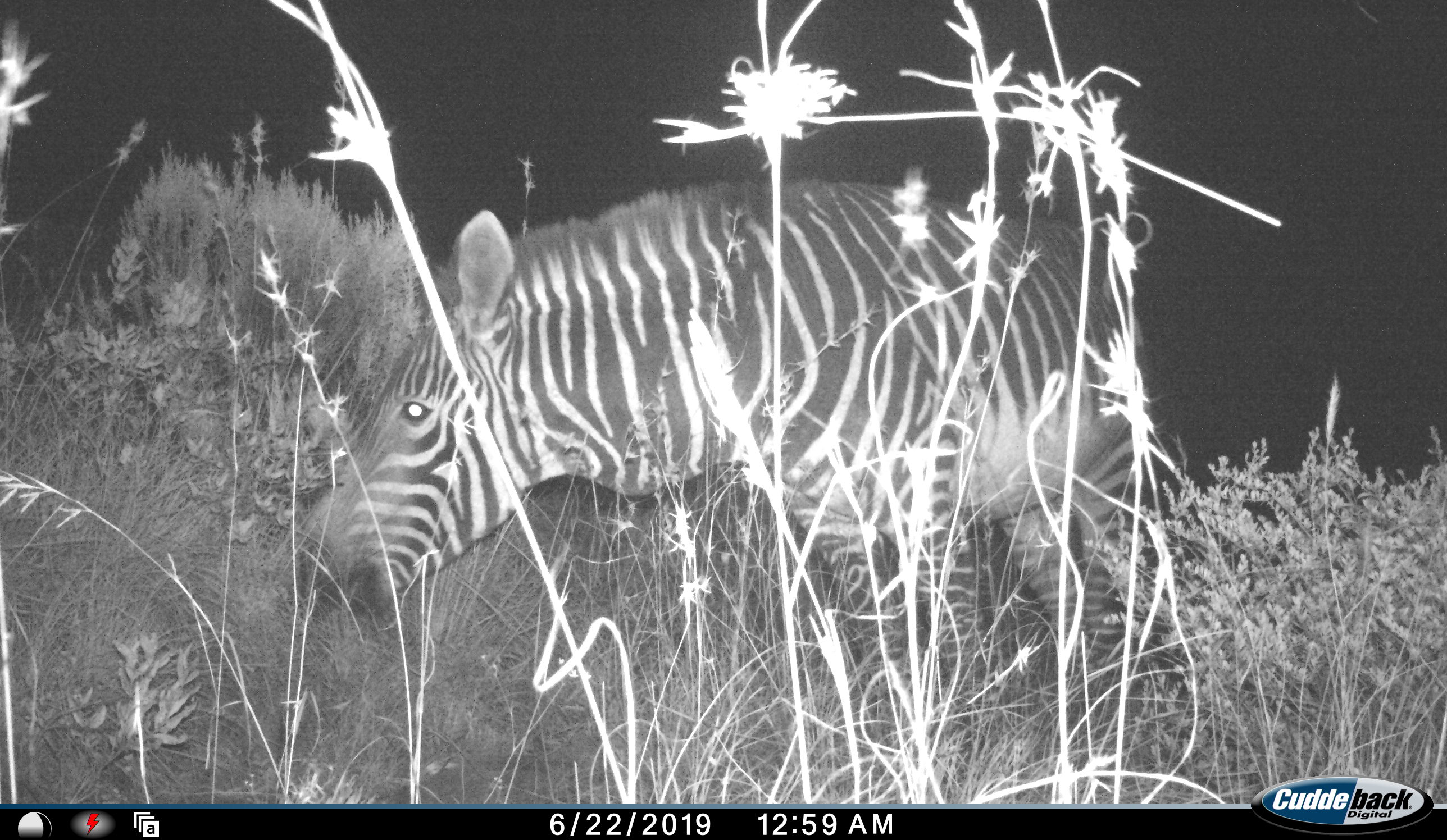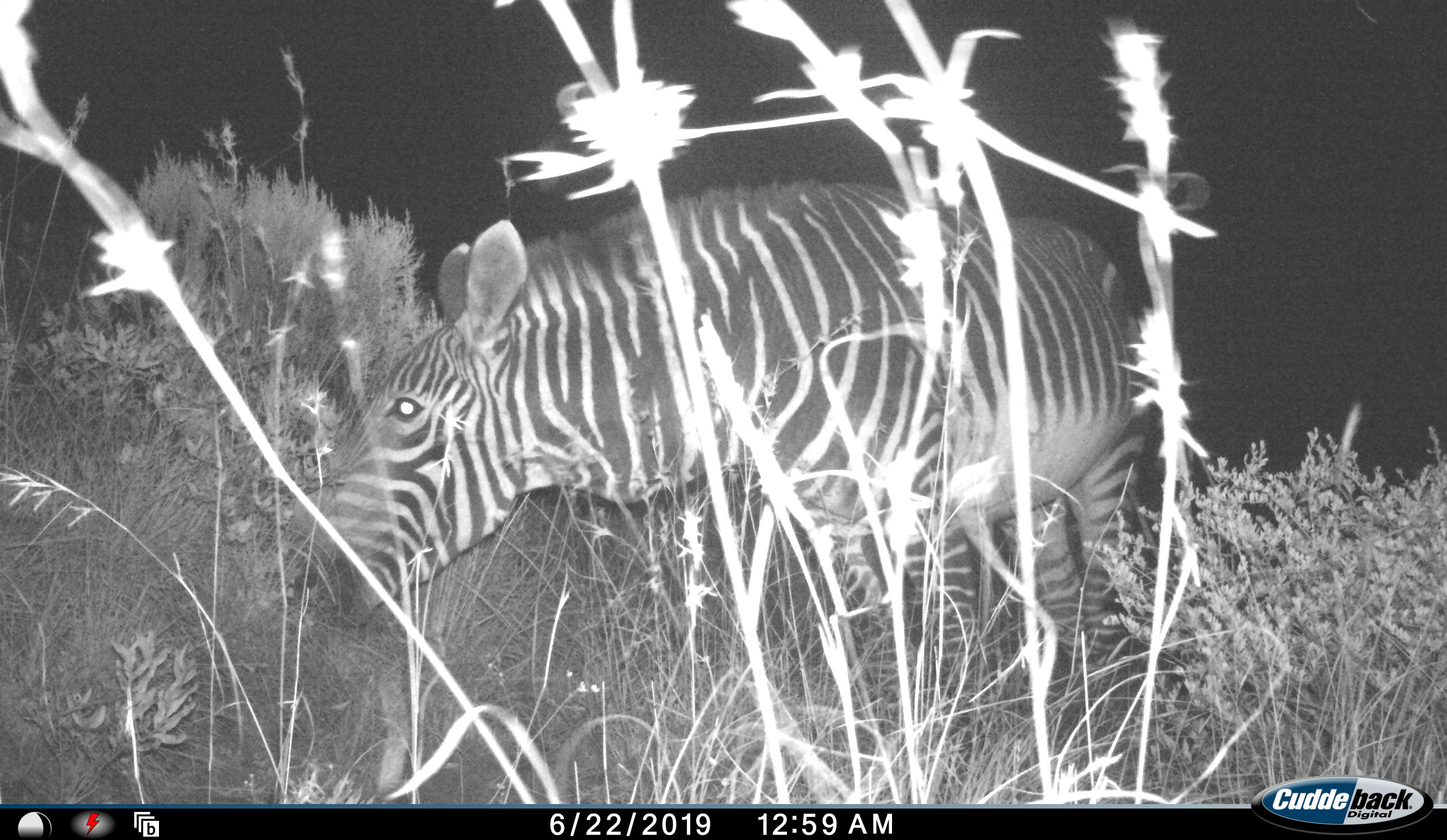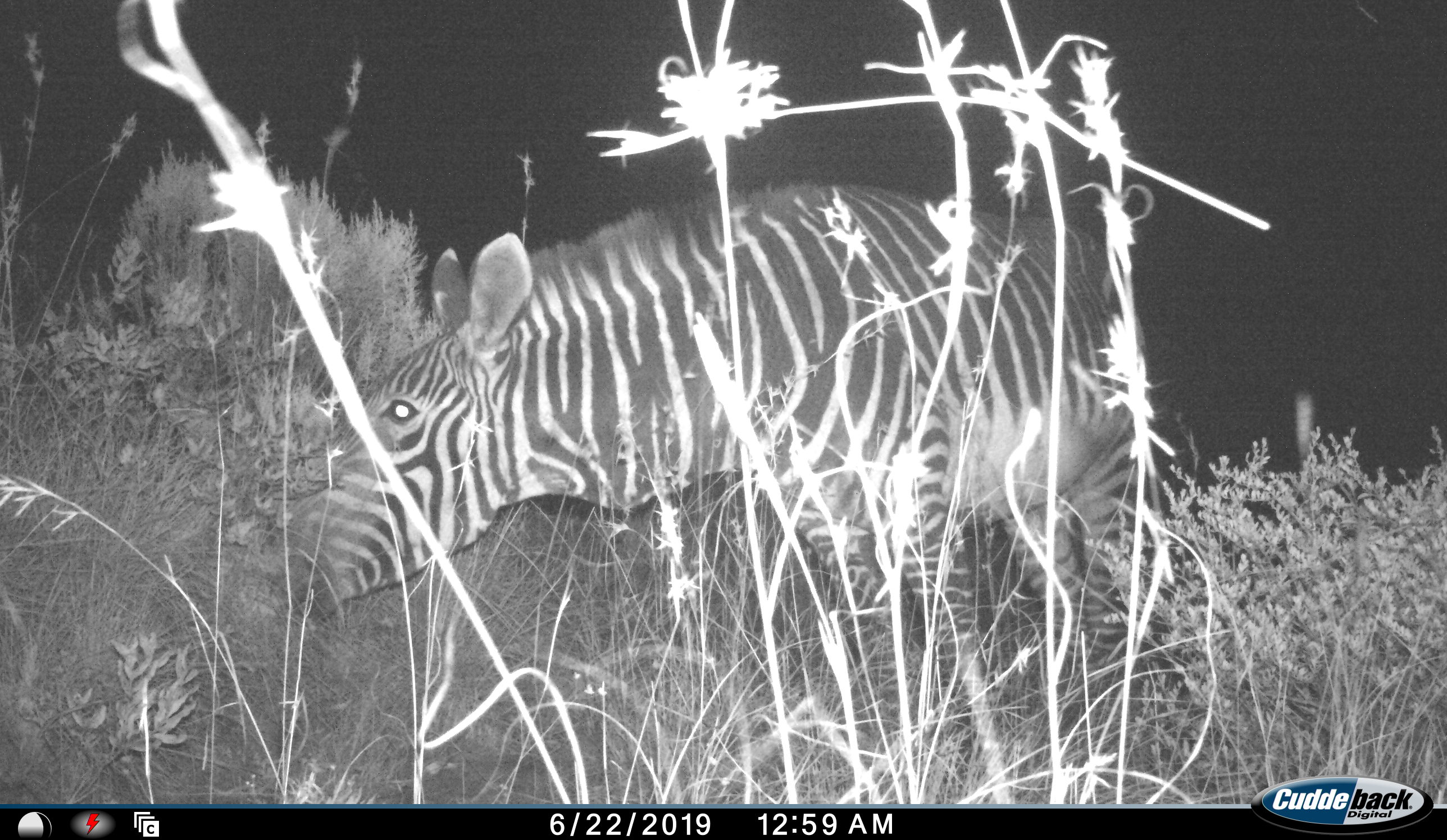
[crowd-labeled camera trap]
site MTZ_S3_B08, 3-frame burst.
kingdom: Animalia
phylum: Chordata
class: Mammalia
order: Perissodactyla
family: Equidae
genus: Equus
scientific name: Equus zebra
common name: mountain zebra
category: zebramountain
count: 1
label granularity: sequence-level